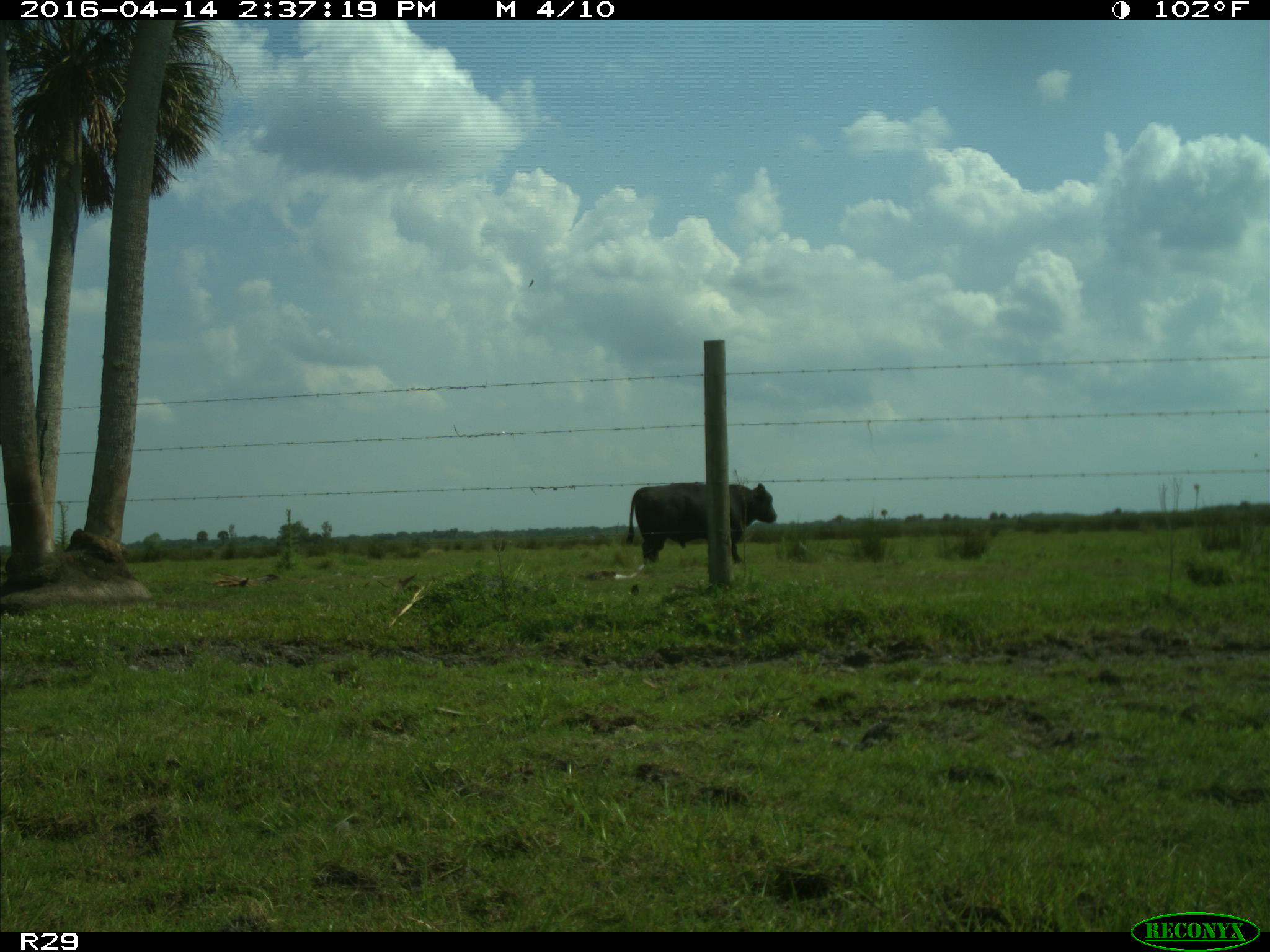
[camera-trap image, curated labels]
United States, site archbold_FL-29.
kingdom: Animalia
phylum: Chordata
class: Mammalia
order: Artiodactyla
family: Bovidae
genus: Bos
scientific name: Bos taurus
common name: domestic cow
Bos taurus (domestic cow).